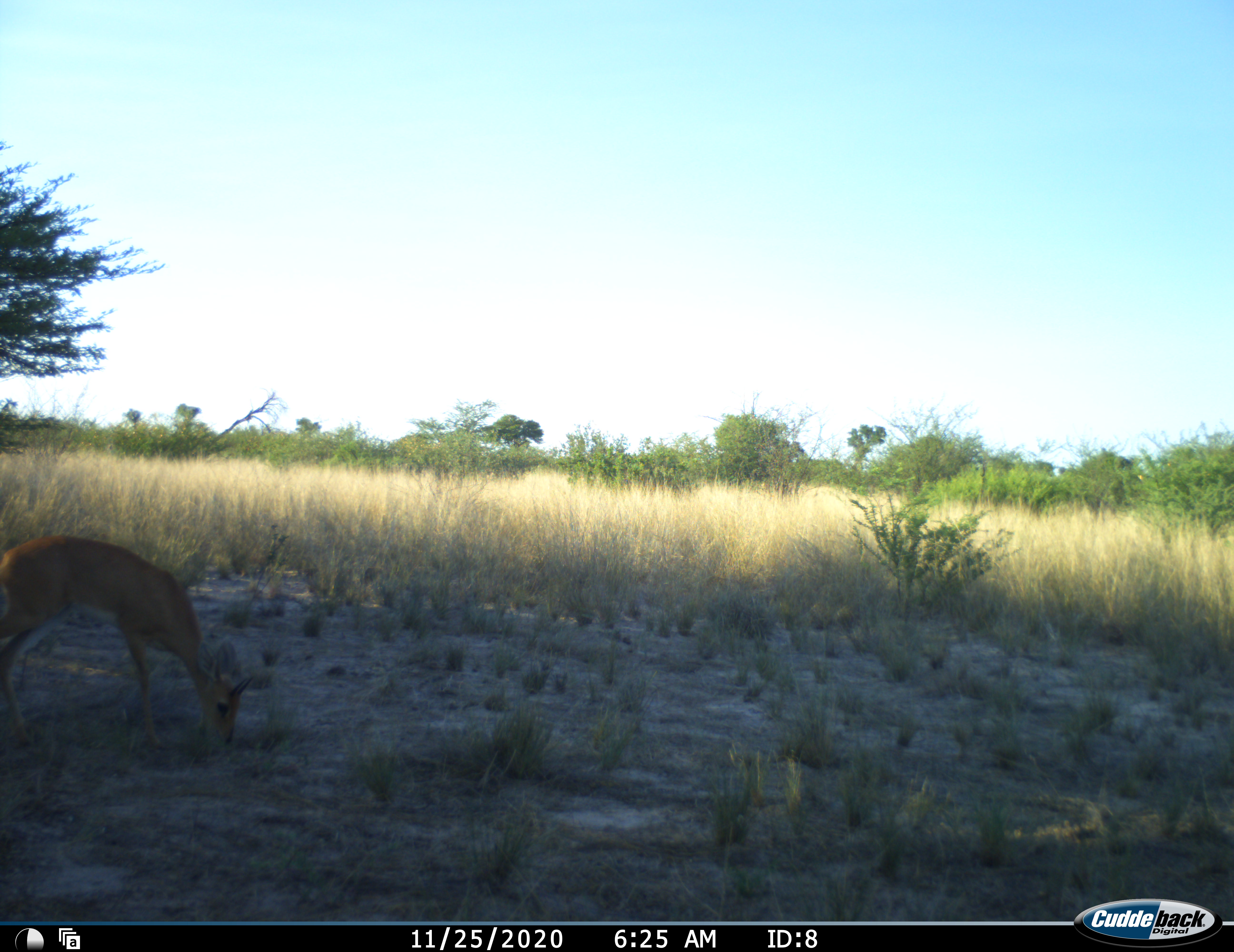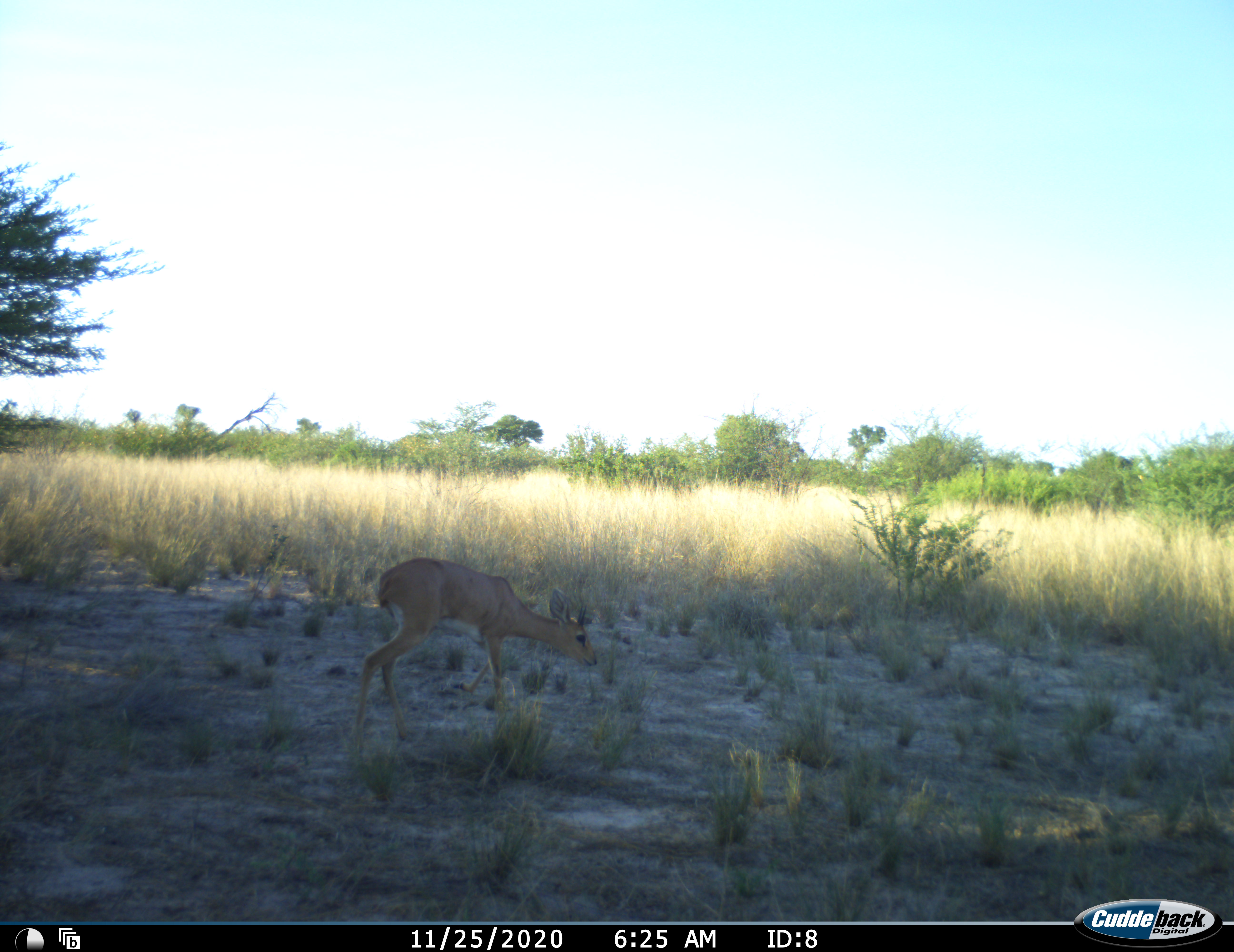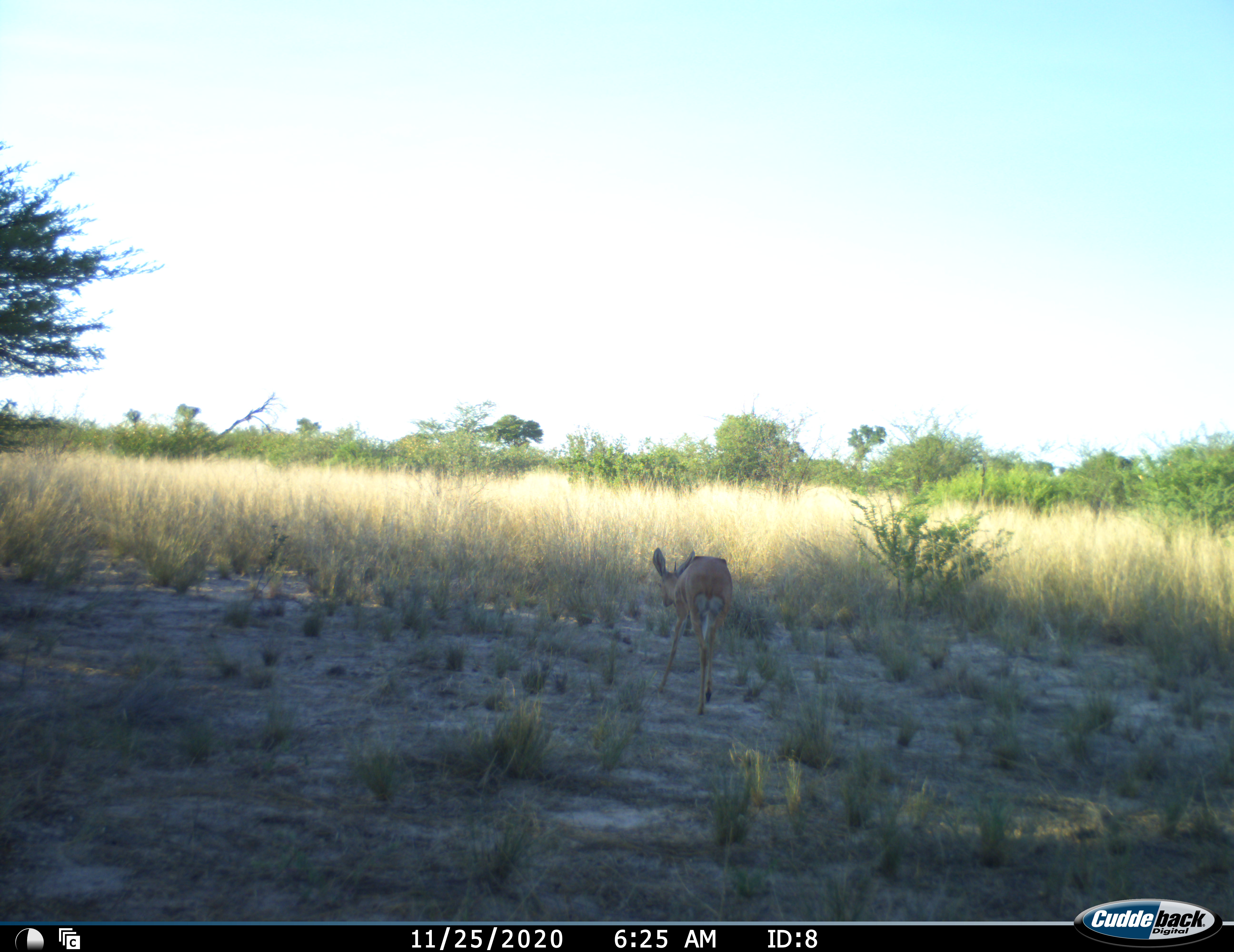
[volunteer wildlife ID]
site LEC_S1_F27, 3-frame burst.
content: unidentified animal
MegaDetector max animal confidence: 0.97